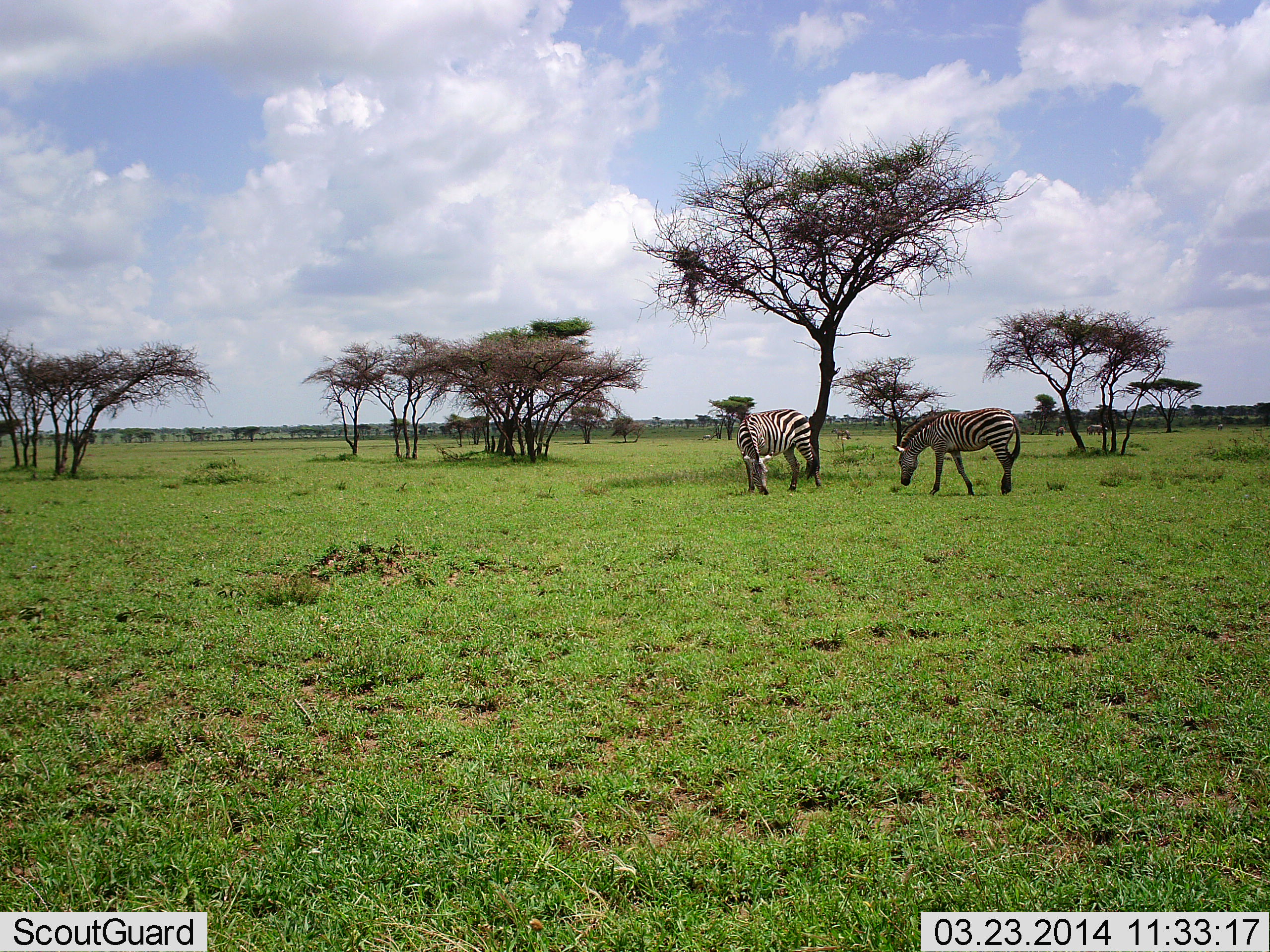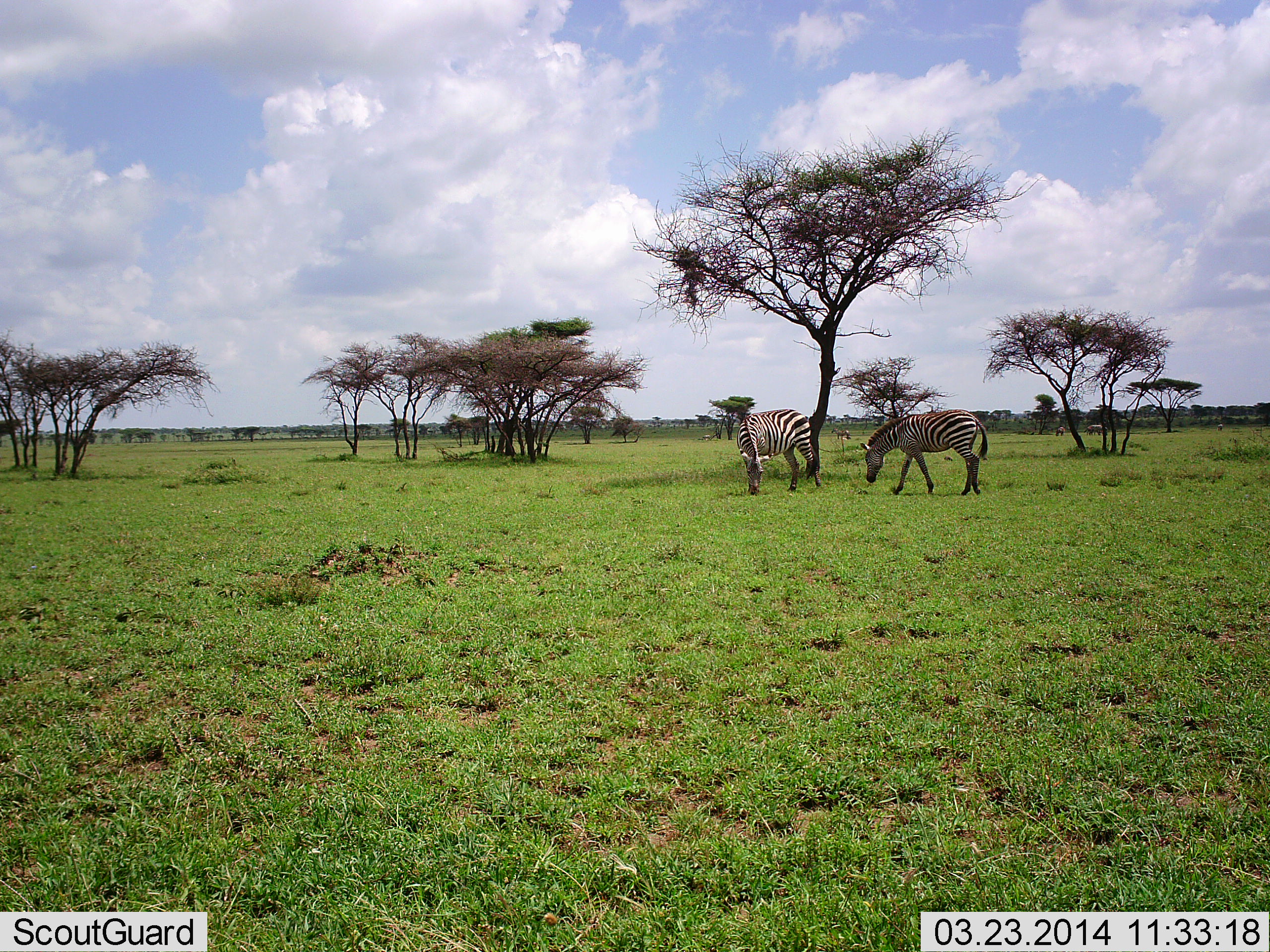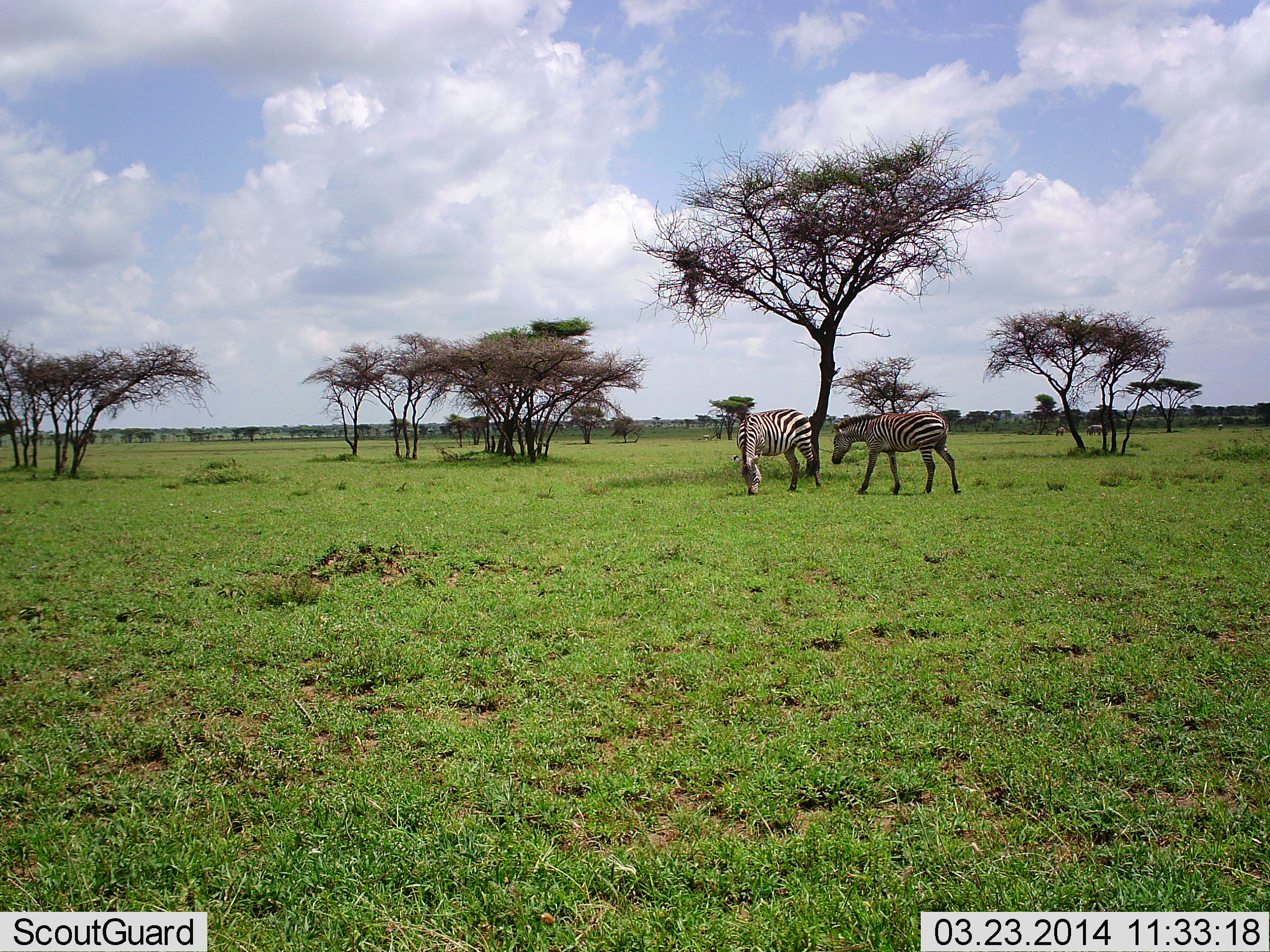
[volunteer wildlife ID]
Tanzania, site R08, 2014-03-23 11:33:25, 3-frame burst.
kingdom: Animalia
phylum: Chordata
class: Mammalia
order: Perissodactyla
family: Equidae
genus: Equus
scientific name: Equus quagga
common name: plains zebra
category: zebra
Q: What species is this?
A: Zebra (plains zebra) (Equus quagga).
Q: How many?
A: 2.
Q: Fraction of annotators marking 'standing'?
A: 55%.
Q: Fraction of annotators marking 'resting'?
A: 0%.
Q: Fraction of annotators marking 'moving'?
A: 64%.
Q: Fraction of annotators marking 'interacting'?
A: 0%.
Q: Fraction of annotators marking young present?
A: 0%.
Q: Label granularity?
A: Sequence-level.